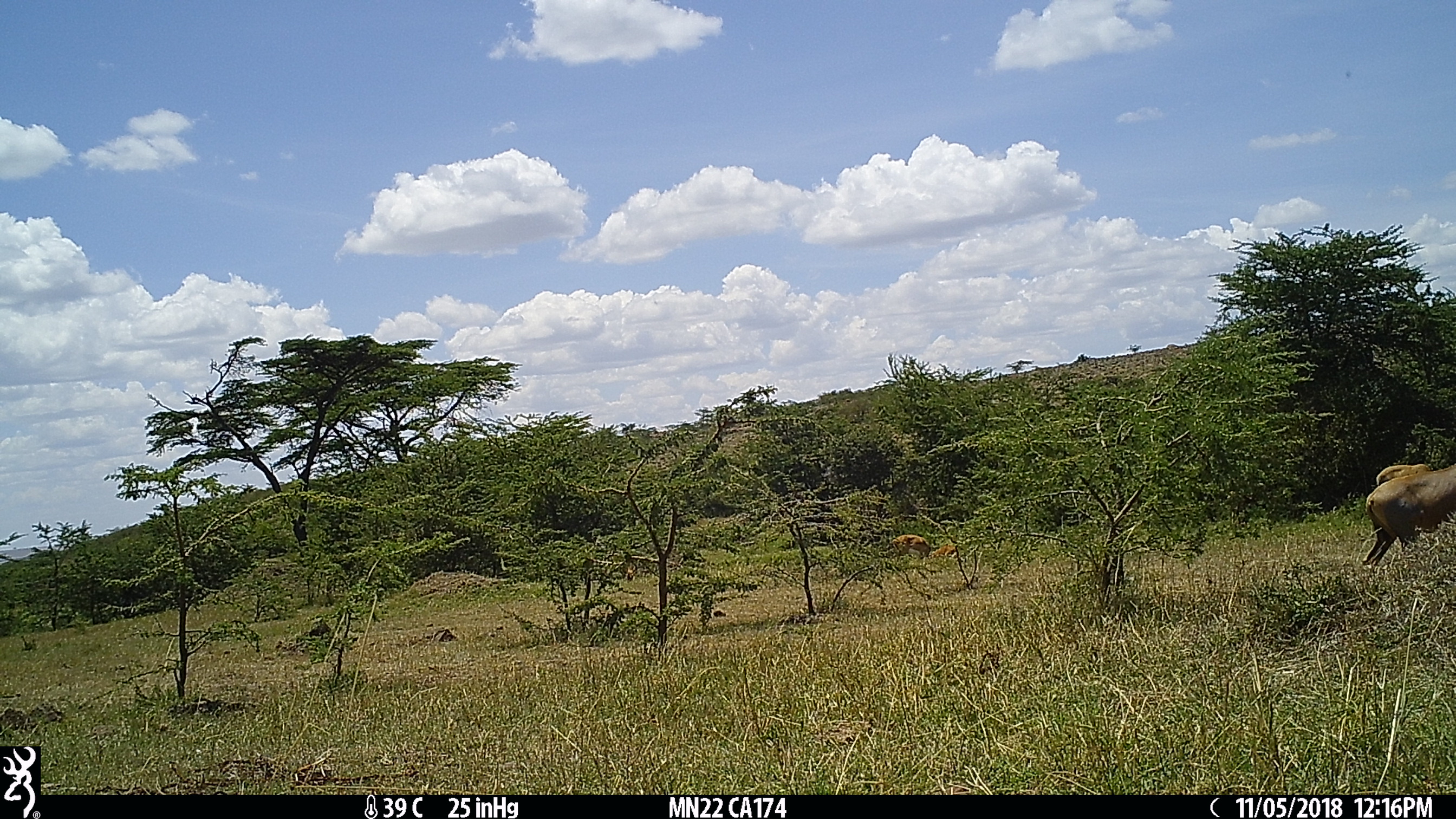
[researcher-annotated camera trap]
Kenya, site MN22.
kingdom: Animalia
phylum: Chordata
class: Mammalia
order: Artiodactyla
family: Bovidae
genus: Damaliscus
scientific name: Damaliscus lunatus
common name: topi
Topi (Damaliscus lunatus).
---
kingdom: Animalia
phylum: Chordata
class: Mammalia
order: Artiodactyla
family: Bovidae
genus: Aepyceros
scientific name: Aepyceros melampus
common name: impala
Impala (Aepyceros melampus).